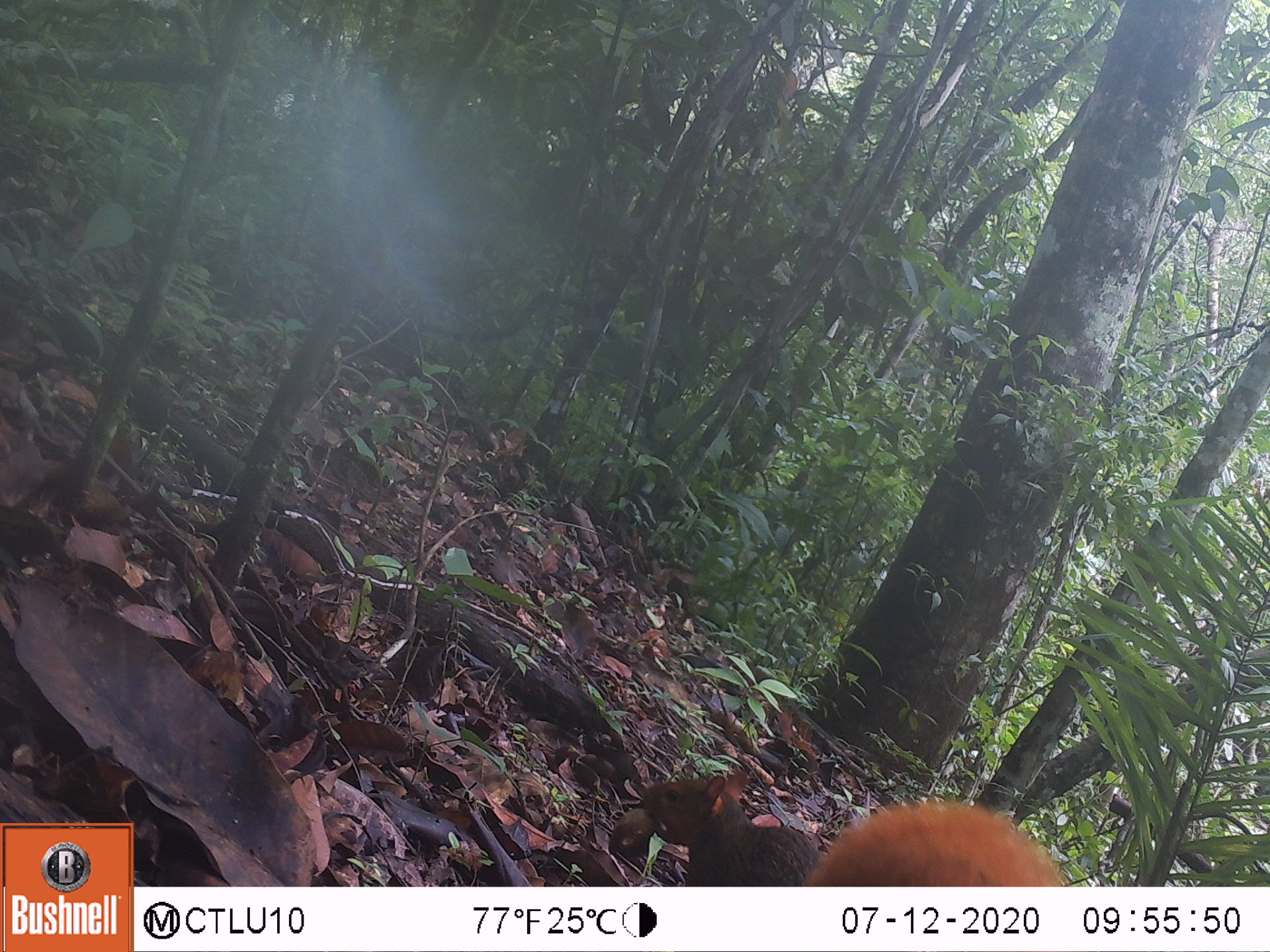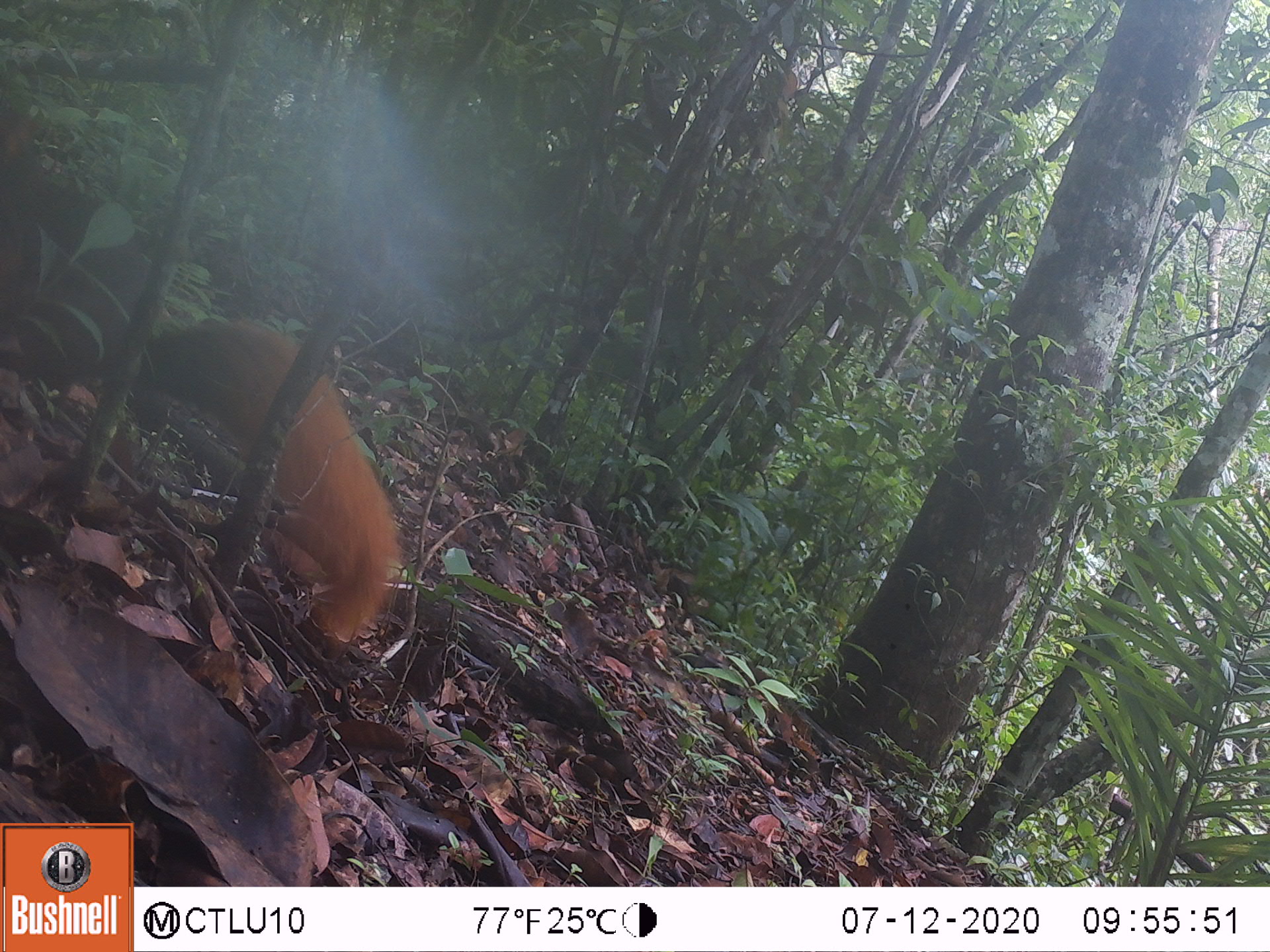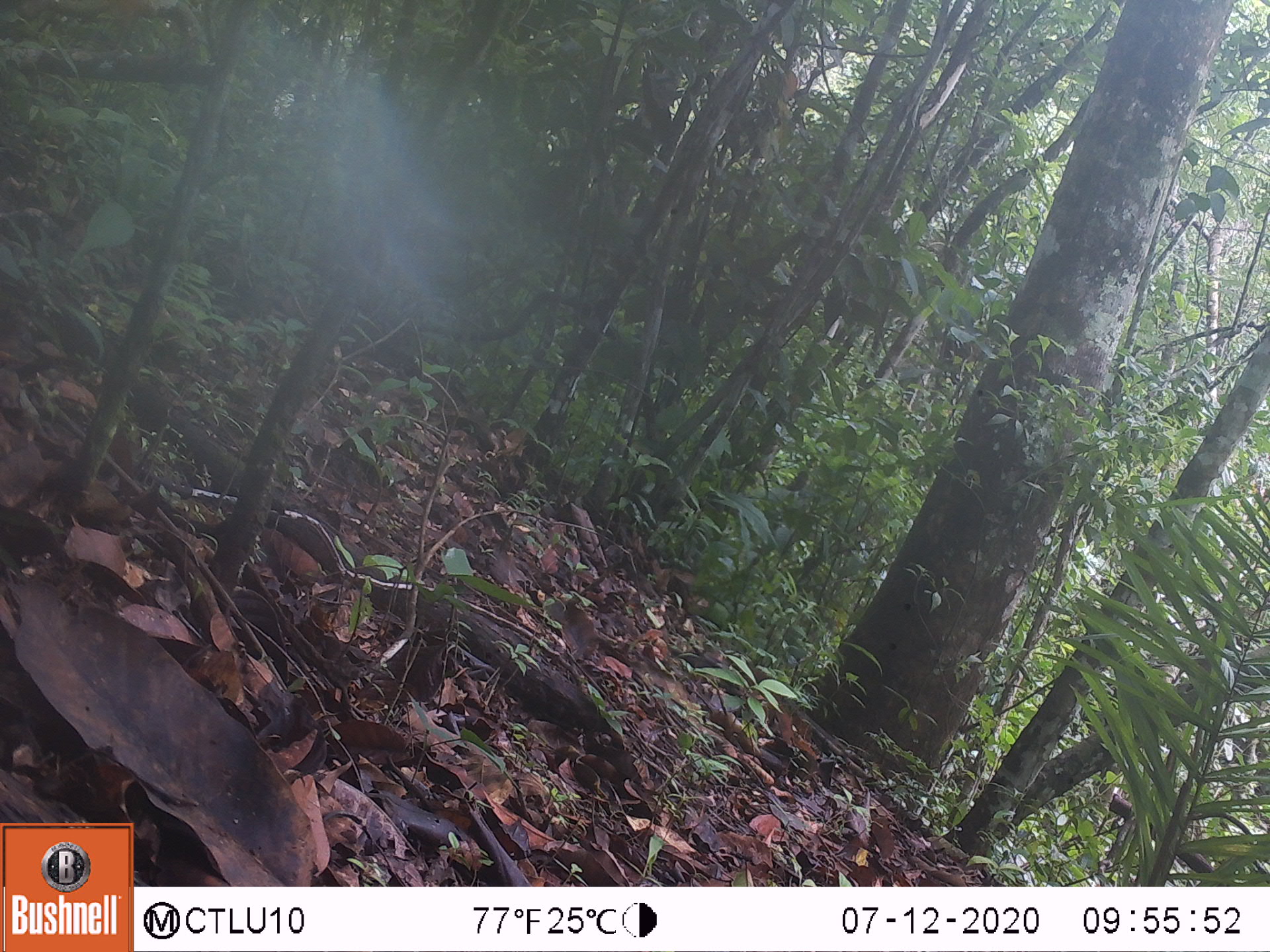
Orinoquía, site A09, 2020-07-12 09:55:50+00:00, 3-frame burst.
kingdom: Animalia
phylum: Chordata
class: Mammalia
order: Rodentia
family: Sciuridae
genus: Sciurus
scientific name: Sciurus igniventris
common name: northern amazon red squirrel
Northern amazon red squirrel (Sciurus igniventris).